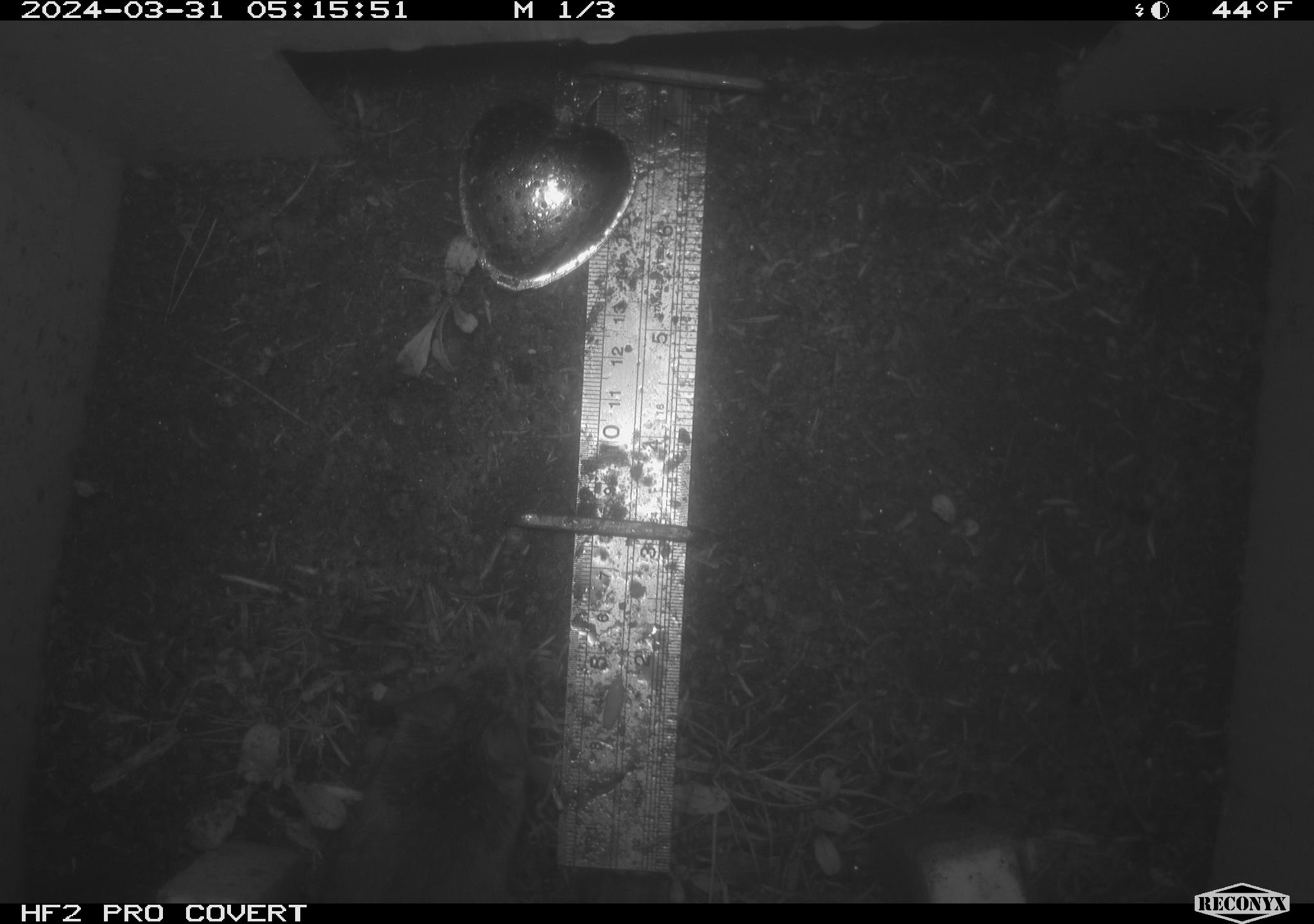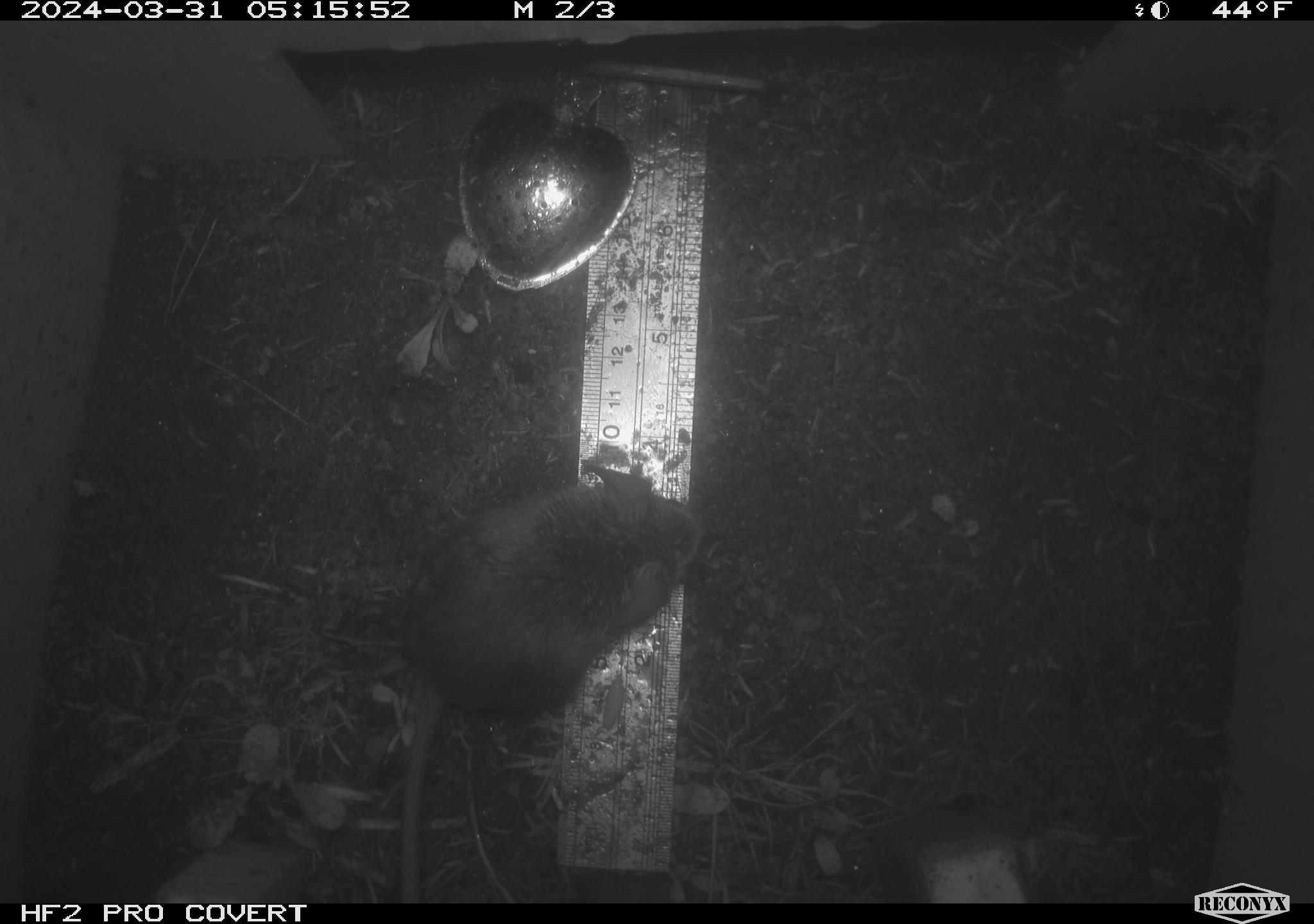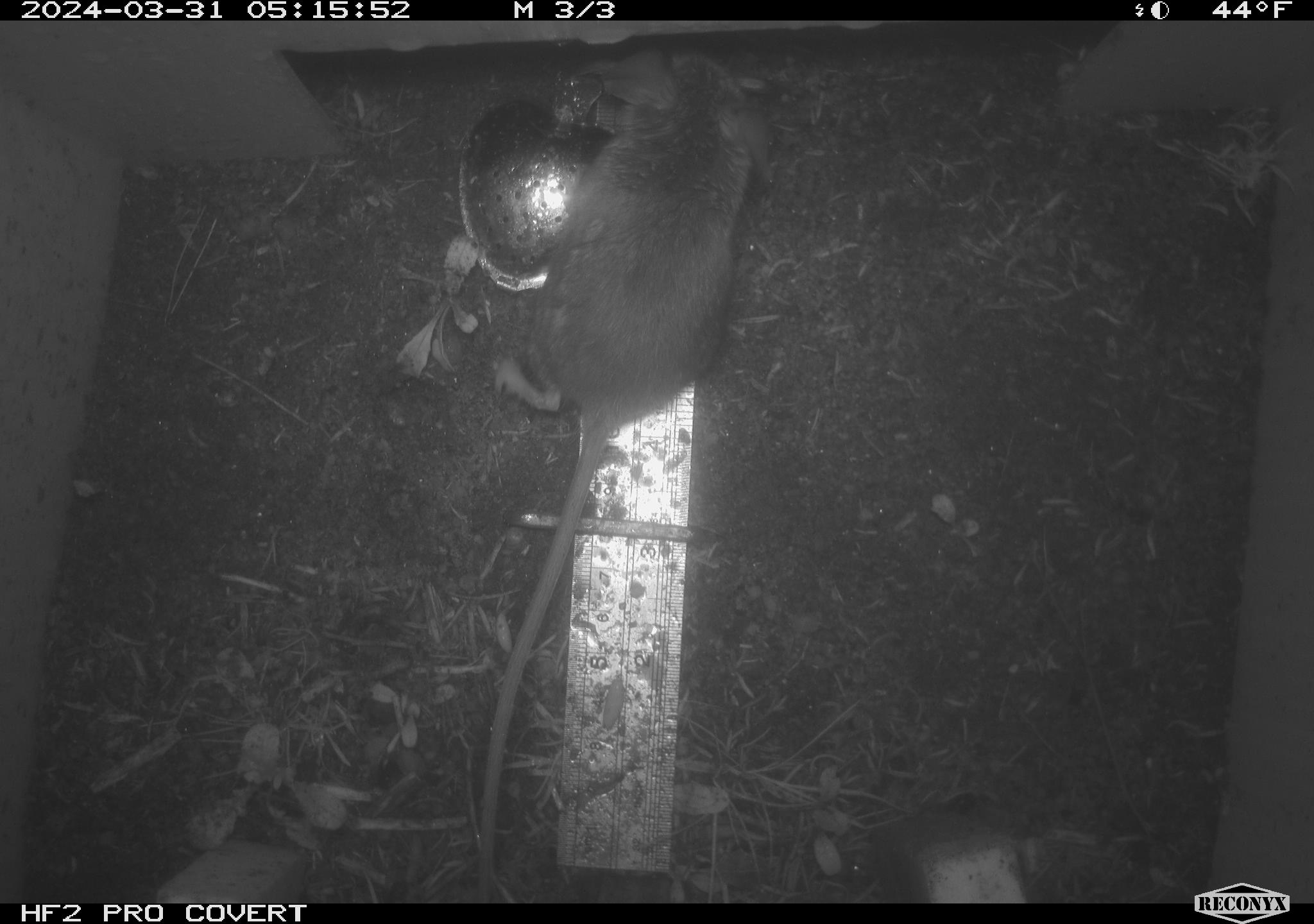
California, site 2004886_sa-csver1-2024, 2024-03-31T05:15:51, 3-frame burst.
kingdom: Animalia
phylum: Chordata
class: Mammalia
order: Rodentia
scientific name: Rodentia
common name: rodent